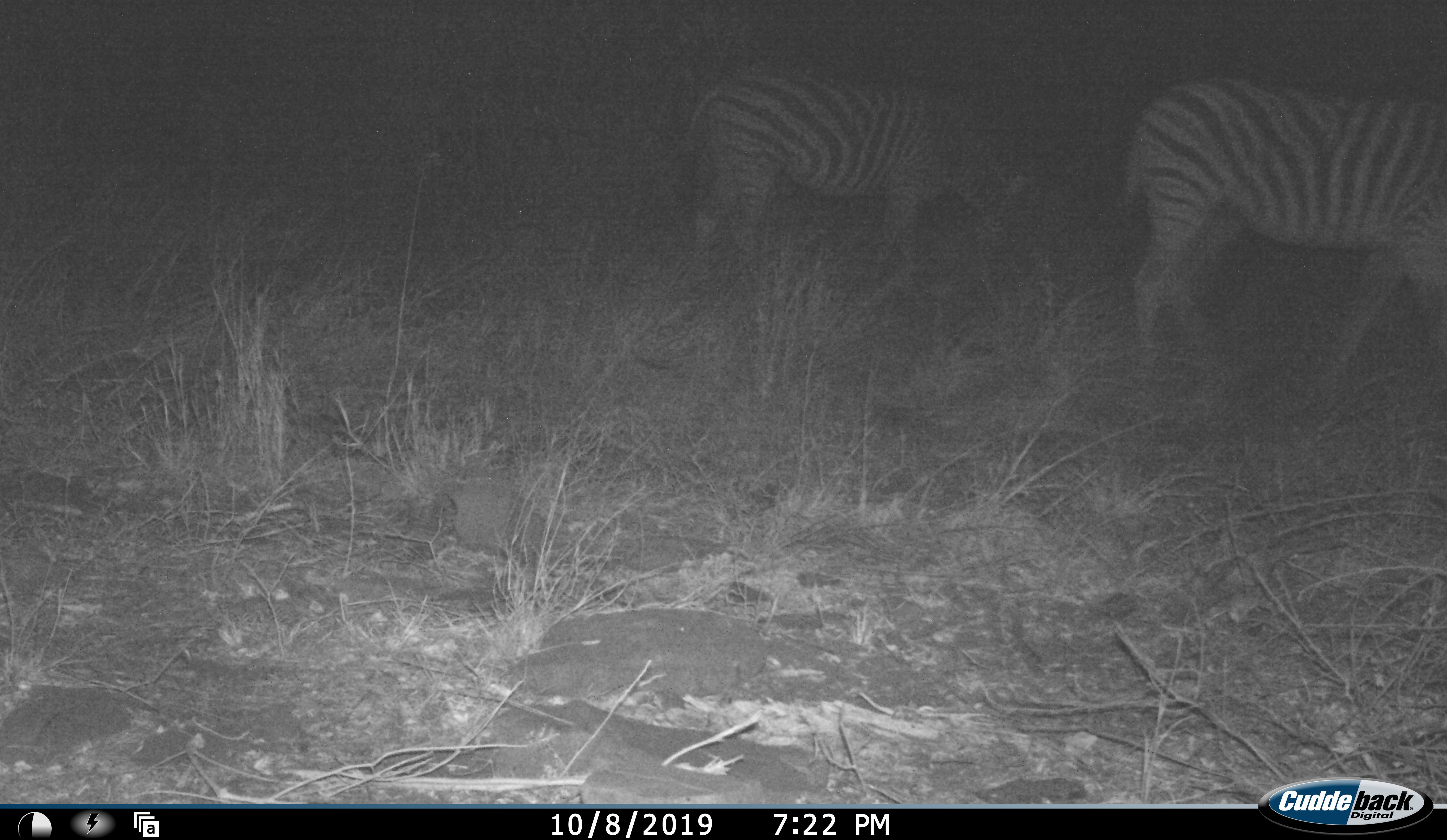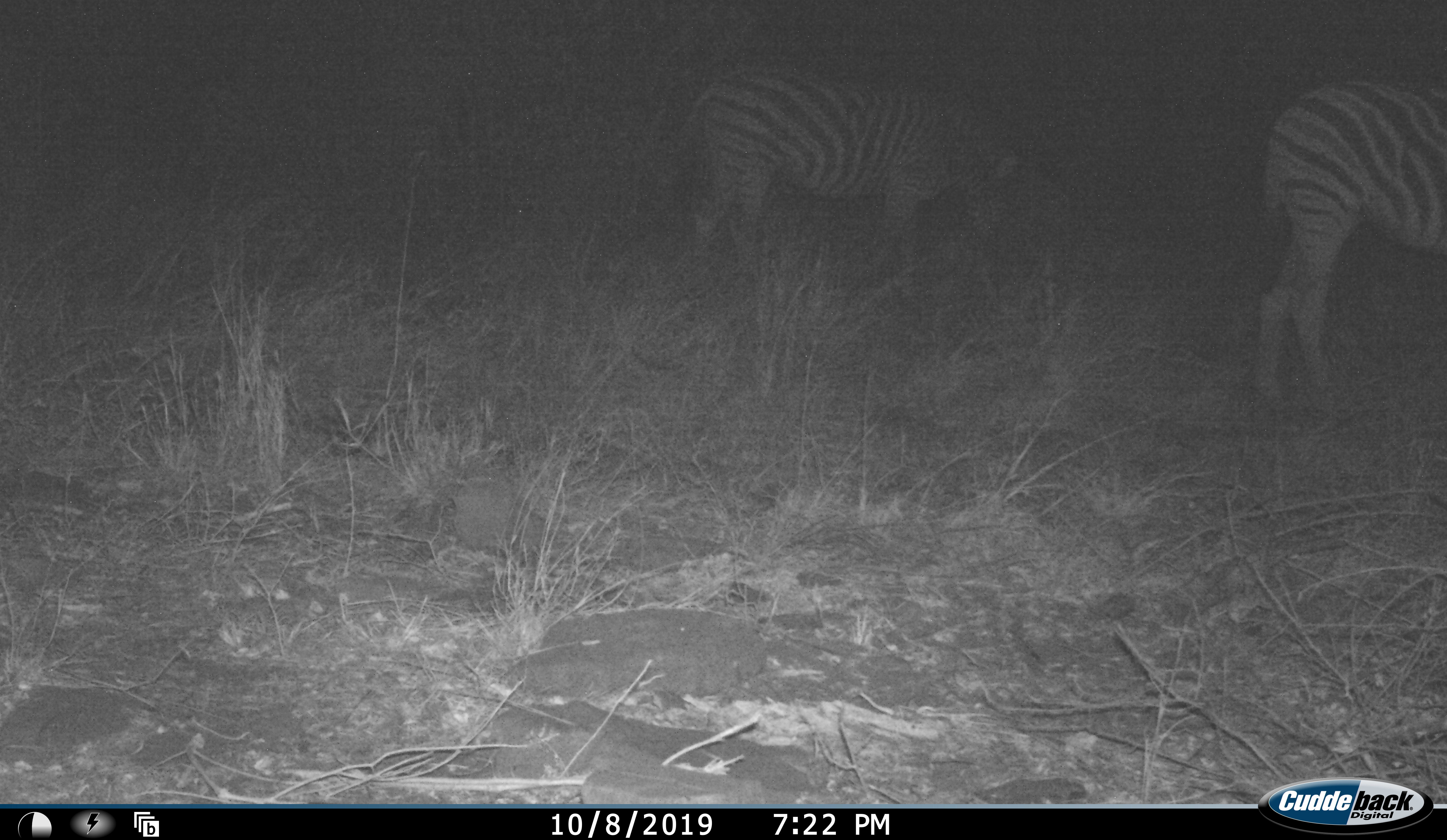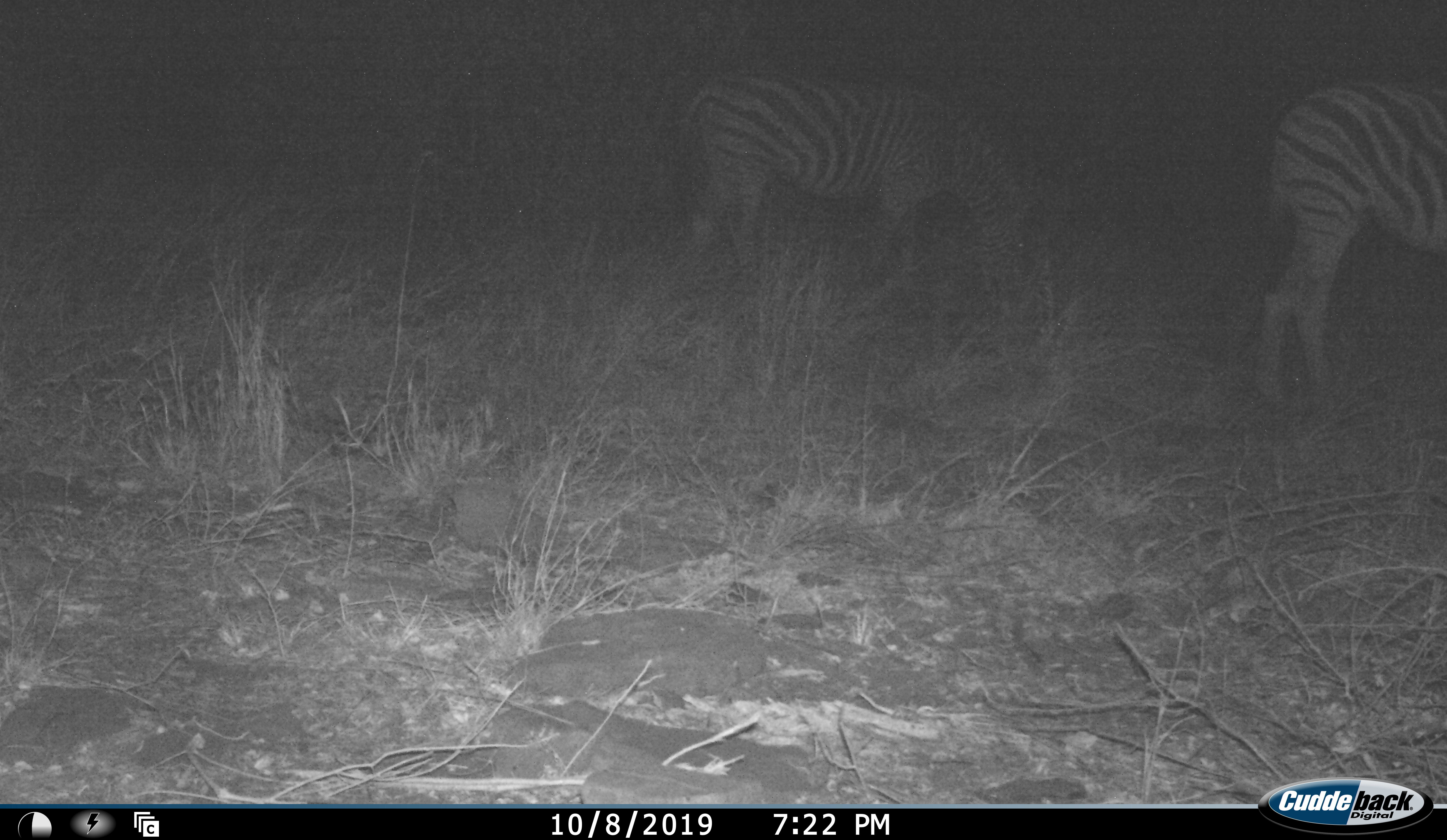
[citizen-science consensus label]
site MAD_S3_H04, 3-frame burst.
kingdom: Animalia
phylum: Chordata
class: Mammalia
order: Perissodactyla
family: Equidae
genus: Equus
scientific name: Equus quagga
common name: plains zebra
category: zebraplains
Zebraplains (plains zebra) (Equus quagga), count 2. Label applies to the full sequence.